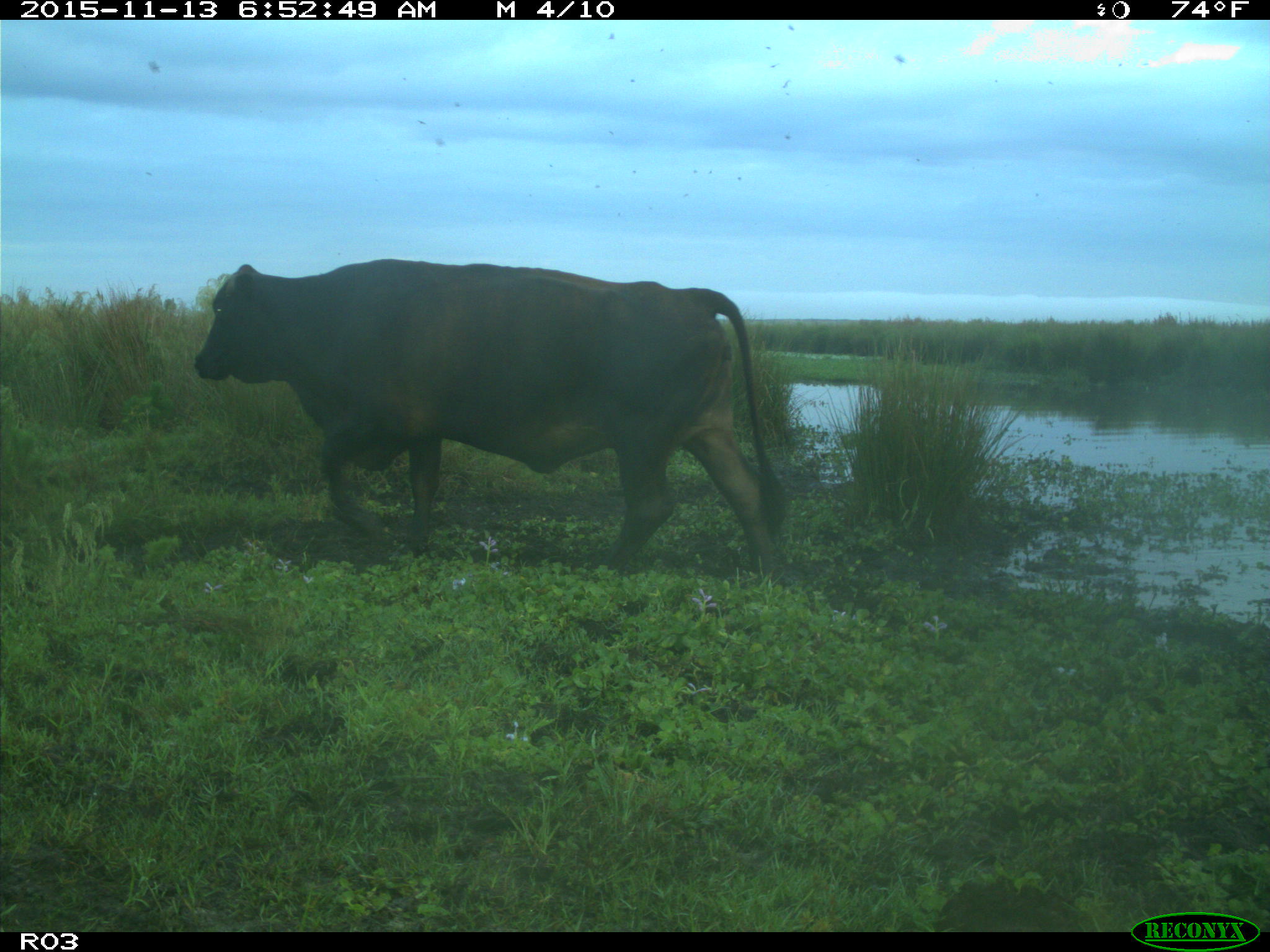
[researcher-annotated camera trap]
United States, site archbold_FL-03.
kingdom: Animalia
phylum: Chordata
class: Mammalia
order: Artiodactyla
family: Bovidae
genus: Bos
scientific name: Bos taurus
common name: domestic cow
Bos taurus (domestic cow).